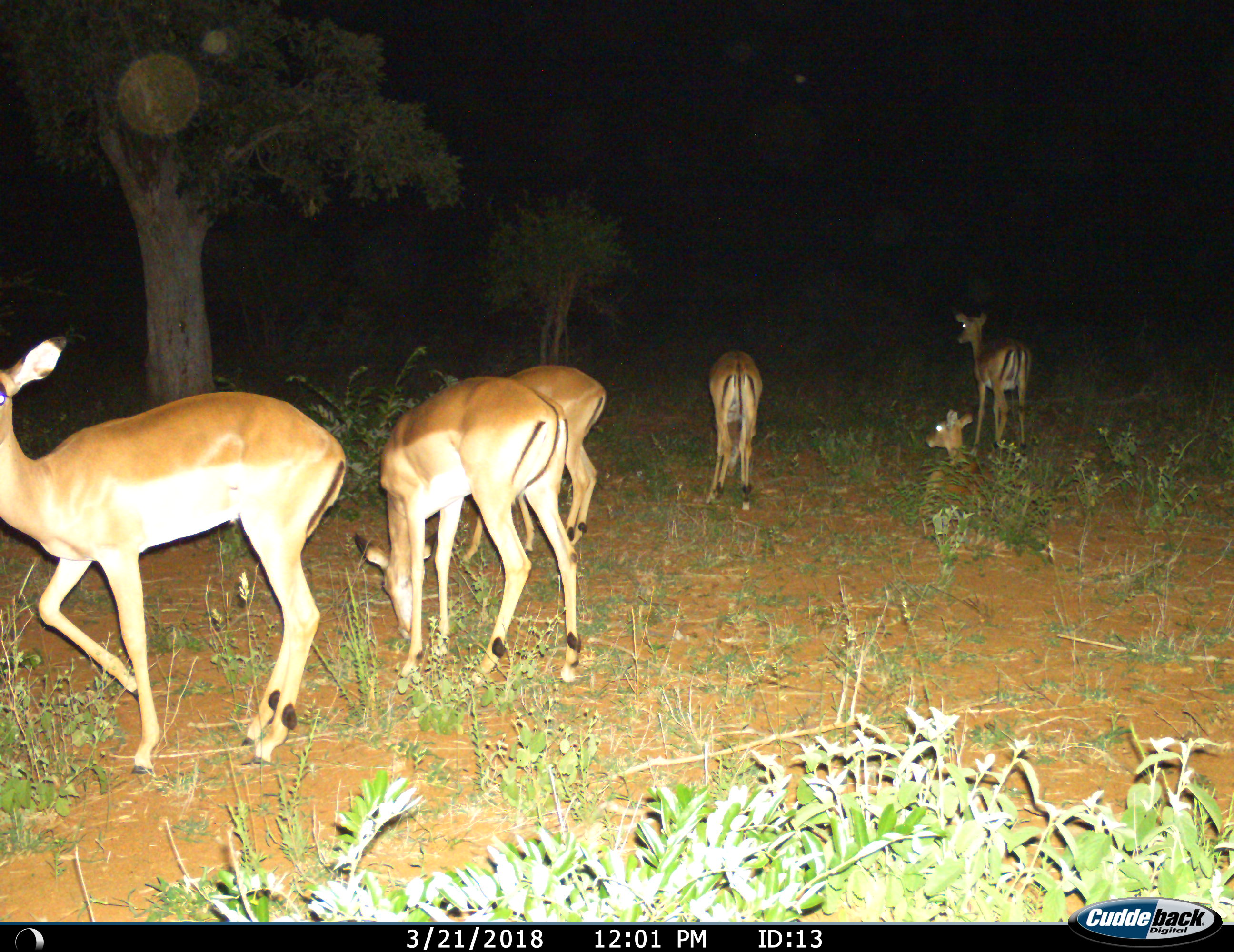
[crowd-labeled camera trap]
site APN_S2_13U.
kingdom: Animalia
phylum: Chordata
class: Mammalia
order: Artiodactyla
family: Bovidae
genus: Aepyceros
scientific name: Aepyceros melampus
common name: impala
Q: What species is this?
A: Impala (Aepyceros melampus).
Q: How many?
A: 6.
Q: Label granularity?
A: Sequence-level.